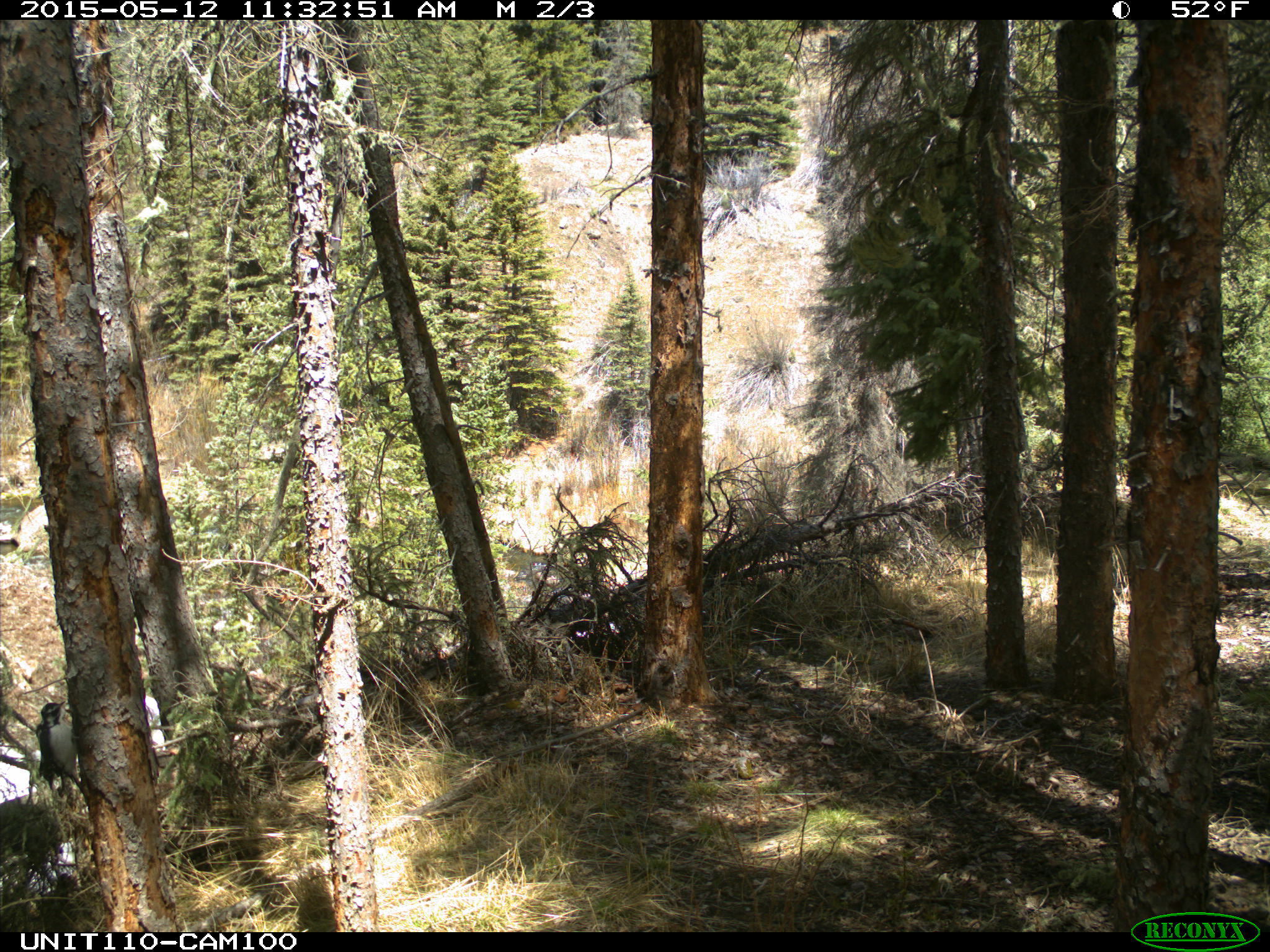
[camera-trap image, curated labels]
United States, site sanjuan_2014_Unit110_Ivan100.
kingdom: Animalia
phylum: Chordata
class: Aves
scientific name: Aves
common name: birds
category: unidentified bird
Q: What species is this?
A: Unidentified bird (birds) (Aves).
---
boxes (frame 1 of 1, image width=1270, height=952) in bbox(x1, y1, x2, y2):
animal: bbox(35, 700, 86, 812)